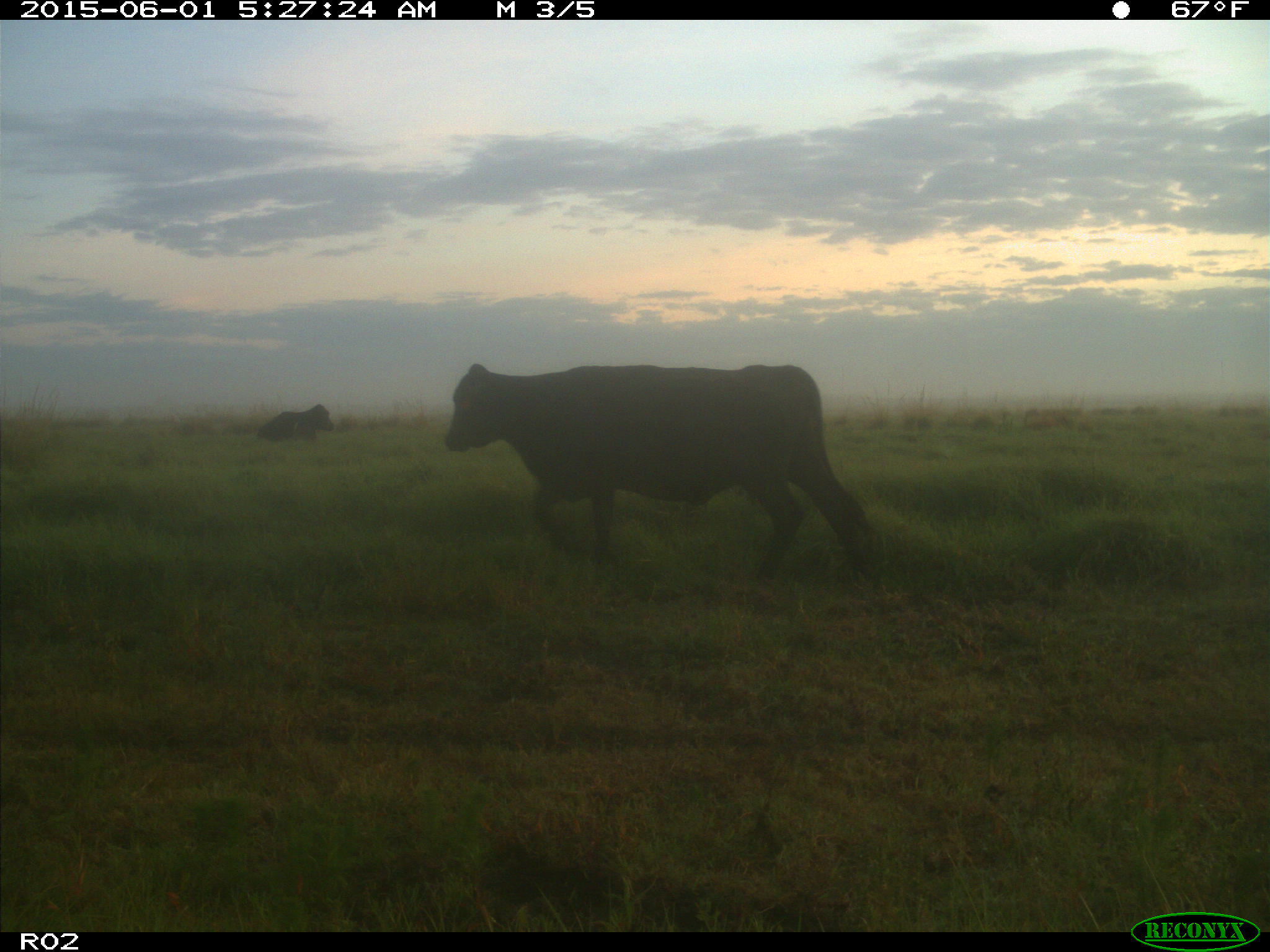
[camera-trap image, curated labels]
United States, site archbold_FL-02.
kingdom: Animalia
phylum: Chordata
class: Mammalia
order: Artiodactyla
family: Bovidae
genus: Bos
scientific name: Bos taurus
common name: domestic cow